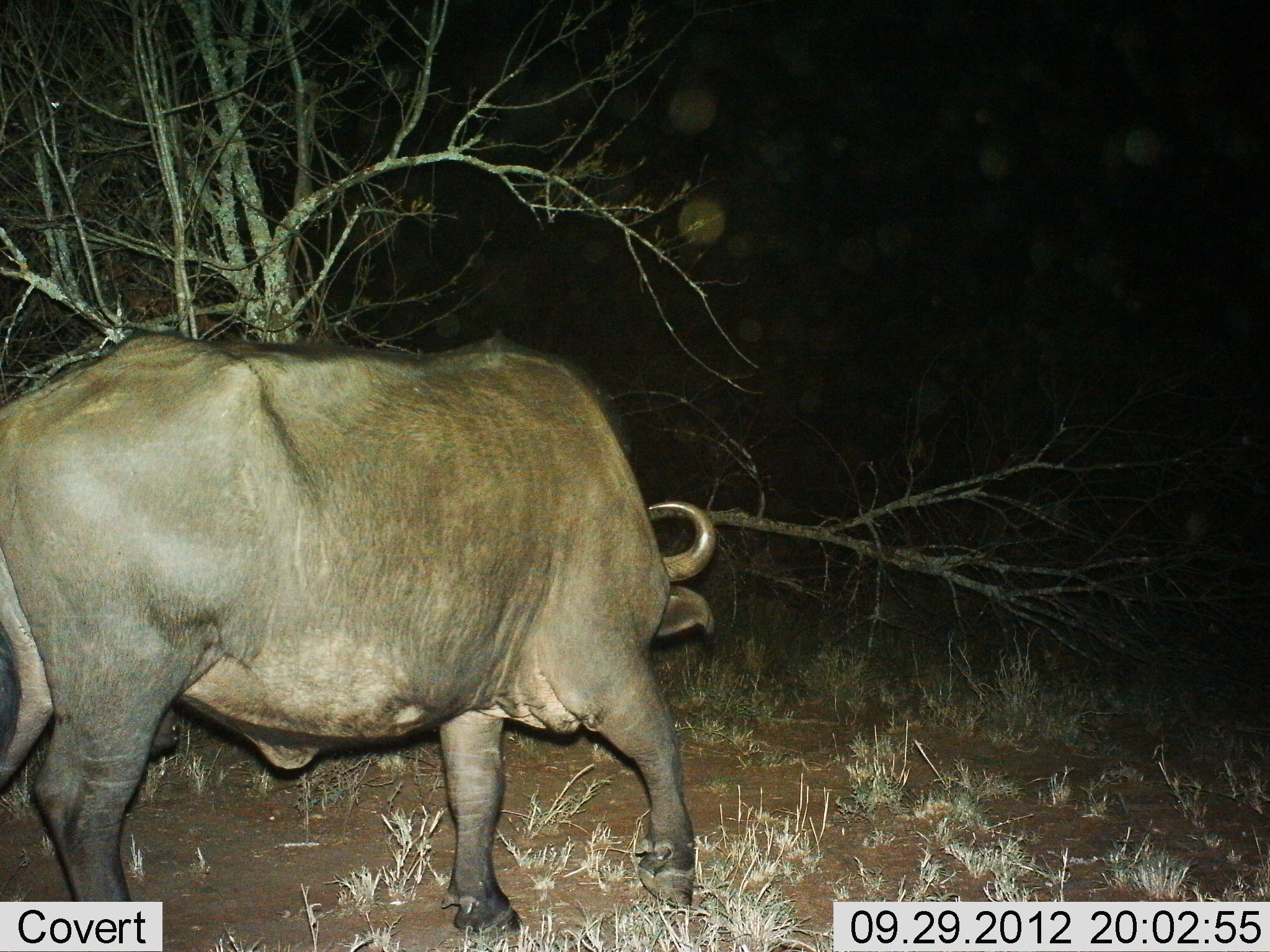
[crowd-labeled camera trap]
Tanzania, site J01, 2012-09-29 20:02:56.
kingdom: Animalia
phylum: Chordata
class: Mammalia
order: Artiodactyla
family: Bovidae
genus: Syncerus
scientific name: Syncerus caffer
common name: cape buffalo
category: buffalo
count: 1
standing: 40%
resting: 0%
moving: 50%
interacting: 0%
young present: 0%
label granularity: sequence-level